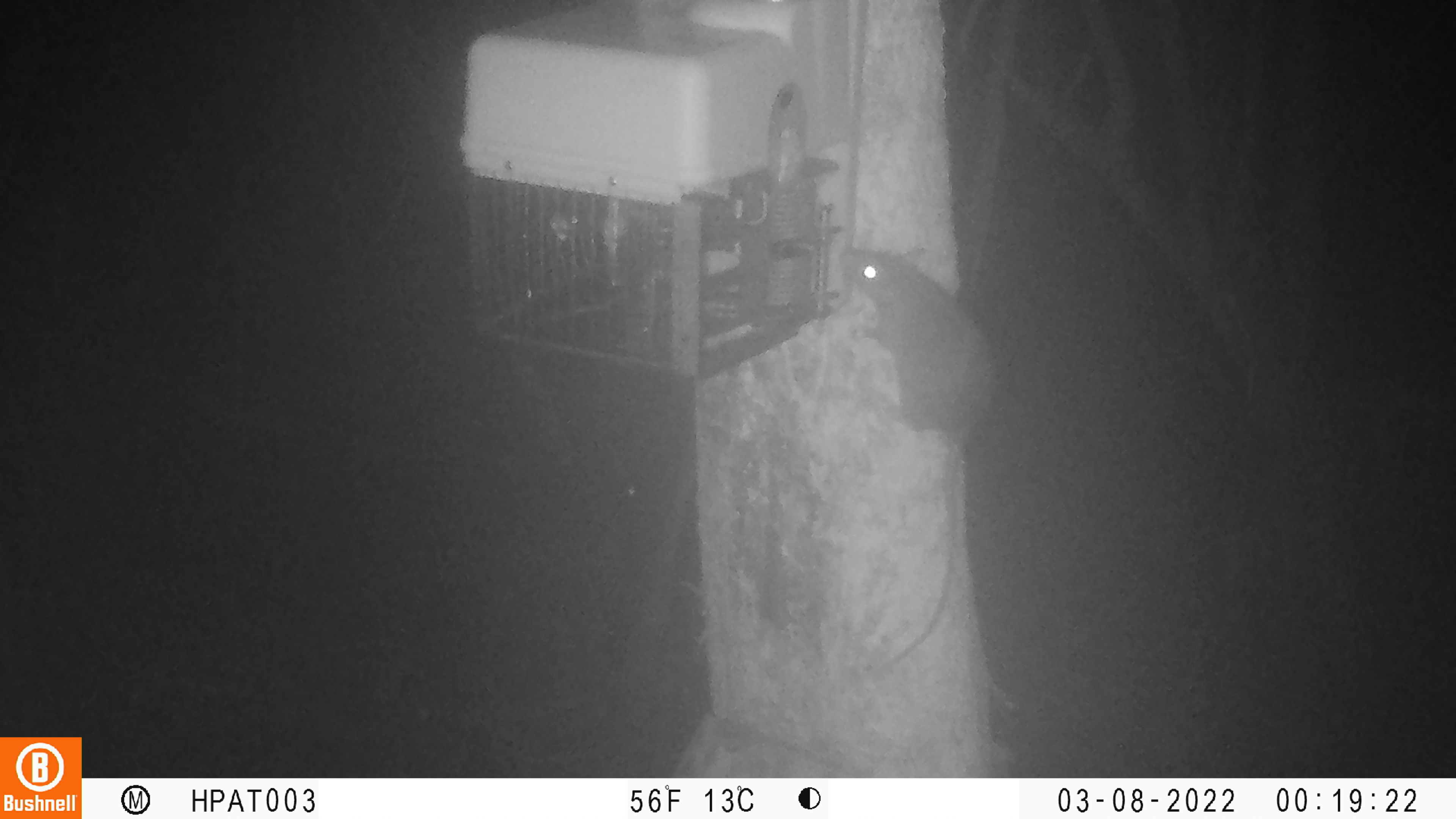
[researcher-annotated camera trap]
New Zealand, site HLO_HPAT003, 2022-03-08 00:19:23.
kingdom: Animalia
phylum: Chordata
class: Mammalia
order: Rodentia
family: Muridae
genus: Rattus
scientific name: Rattus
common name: rat